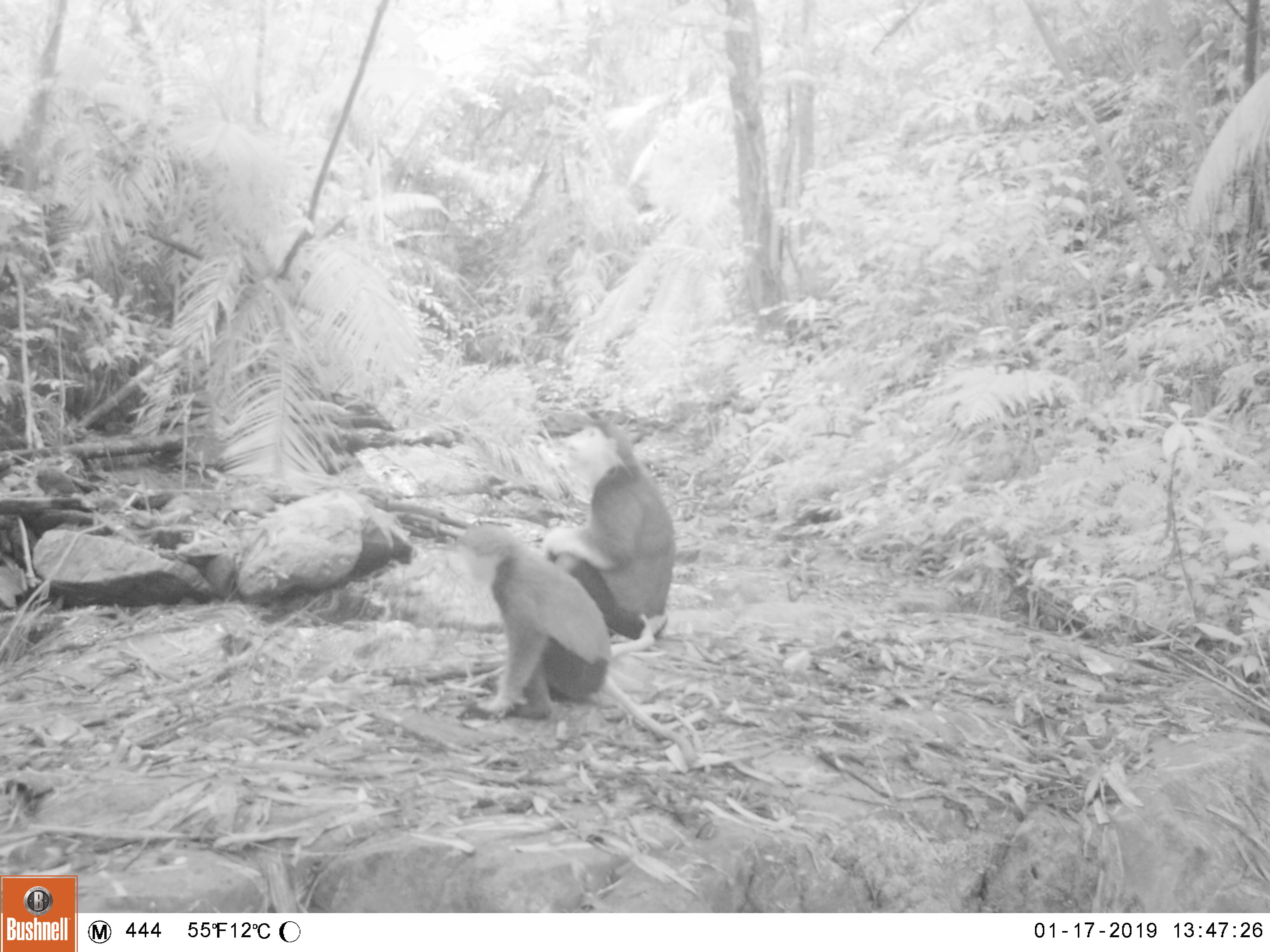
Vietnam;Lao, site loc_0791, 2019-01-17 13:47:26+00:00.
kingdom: Animalia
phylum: Chordata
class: Mammalia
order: Primates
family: Cercopithecidae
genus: Pygathrix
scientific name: Pygathrix nemaeus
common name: red-shanked douc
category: red shanked douc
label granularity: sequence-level